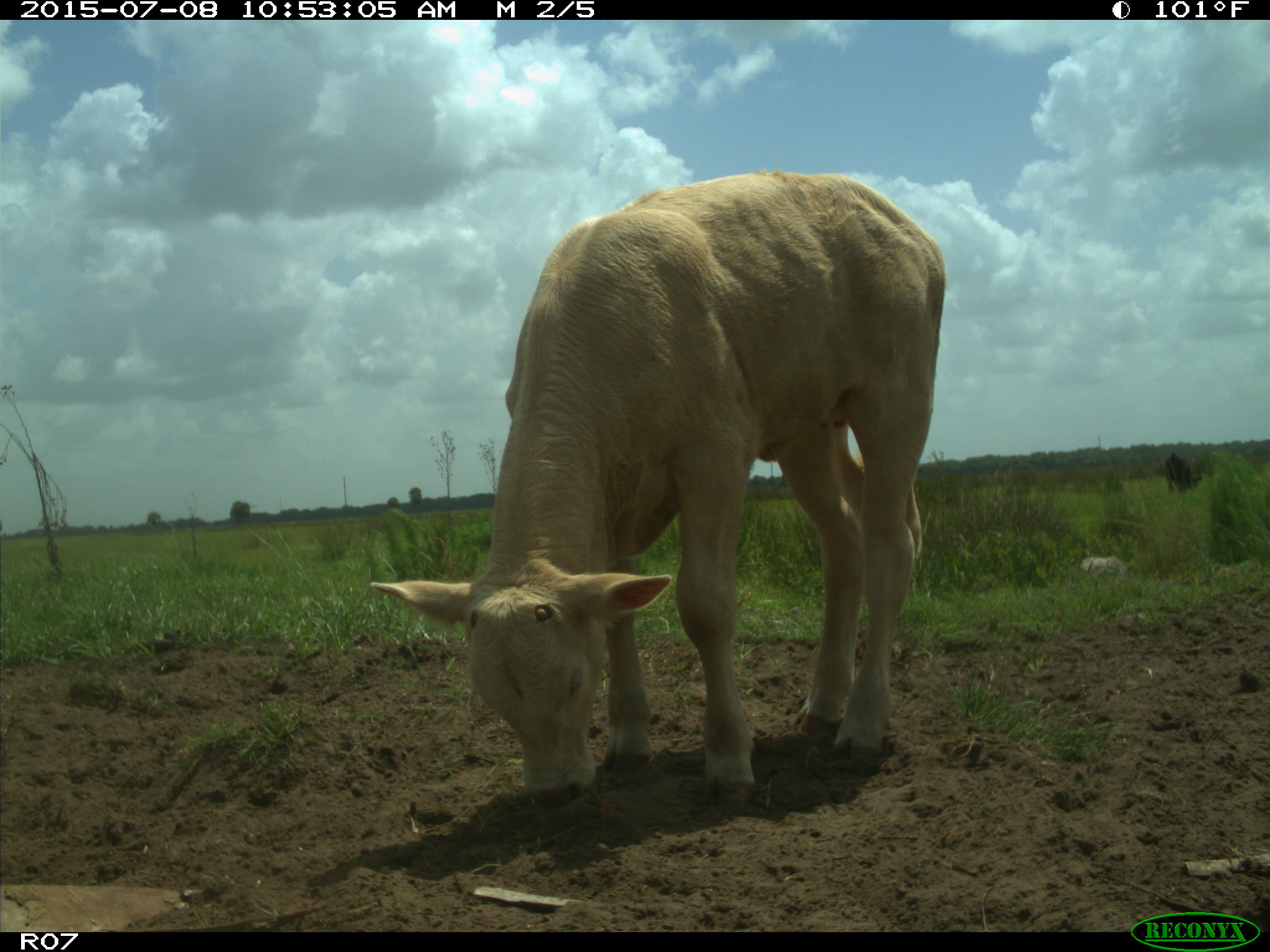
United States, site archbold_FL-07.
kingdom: Animalia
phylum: Chordata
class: Mammalia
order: Artiodactyla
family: Bovidae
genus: Bos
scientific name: Bos taurus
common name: domestic cow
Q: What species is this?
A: Bos taurus (domestic cow).